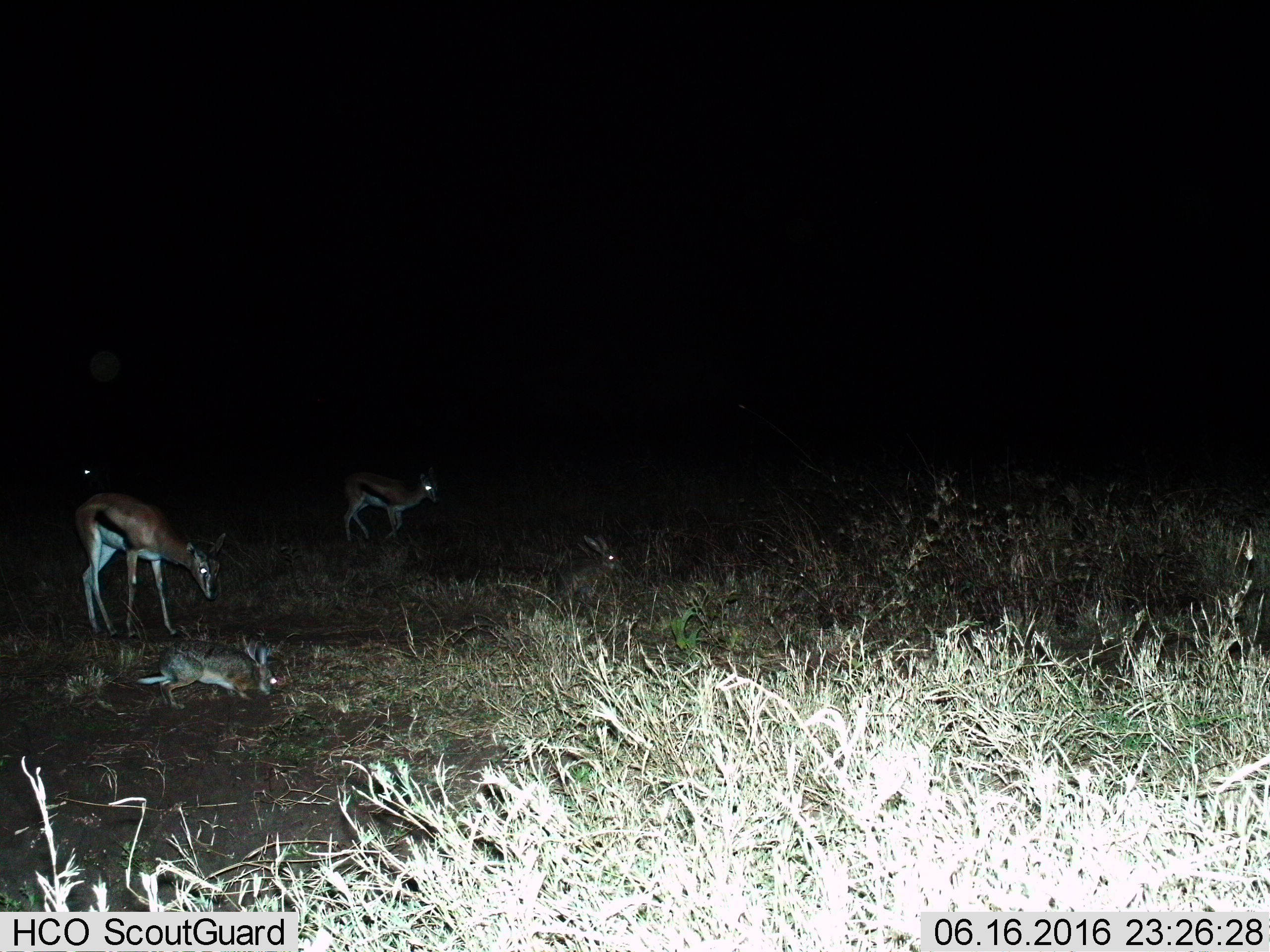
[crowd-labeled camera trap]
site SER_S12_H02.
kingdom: Animalia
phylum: Chordata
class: Mammalia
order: Artiodactyla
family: Bovidae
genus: Eudorcas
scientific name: Eudorcas thomsonii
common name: thomson's gazelle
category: gazellethomsons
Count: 3.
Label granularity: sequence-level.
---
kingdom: Animalia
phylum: Chordata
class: Mammalia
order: Lagomorpha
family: Leporidae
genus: Lepus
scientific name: Lepus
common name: hare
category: hareunknown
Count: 2.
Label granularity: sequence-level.